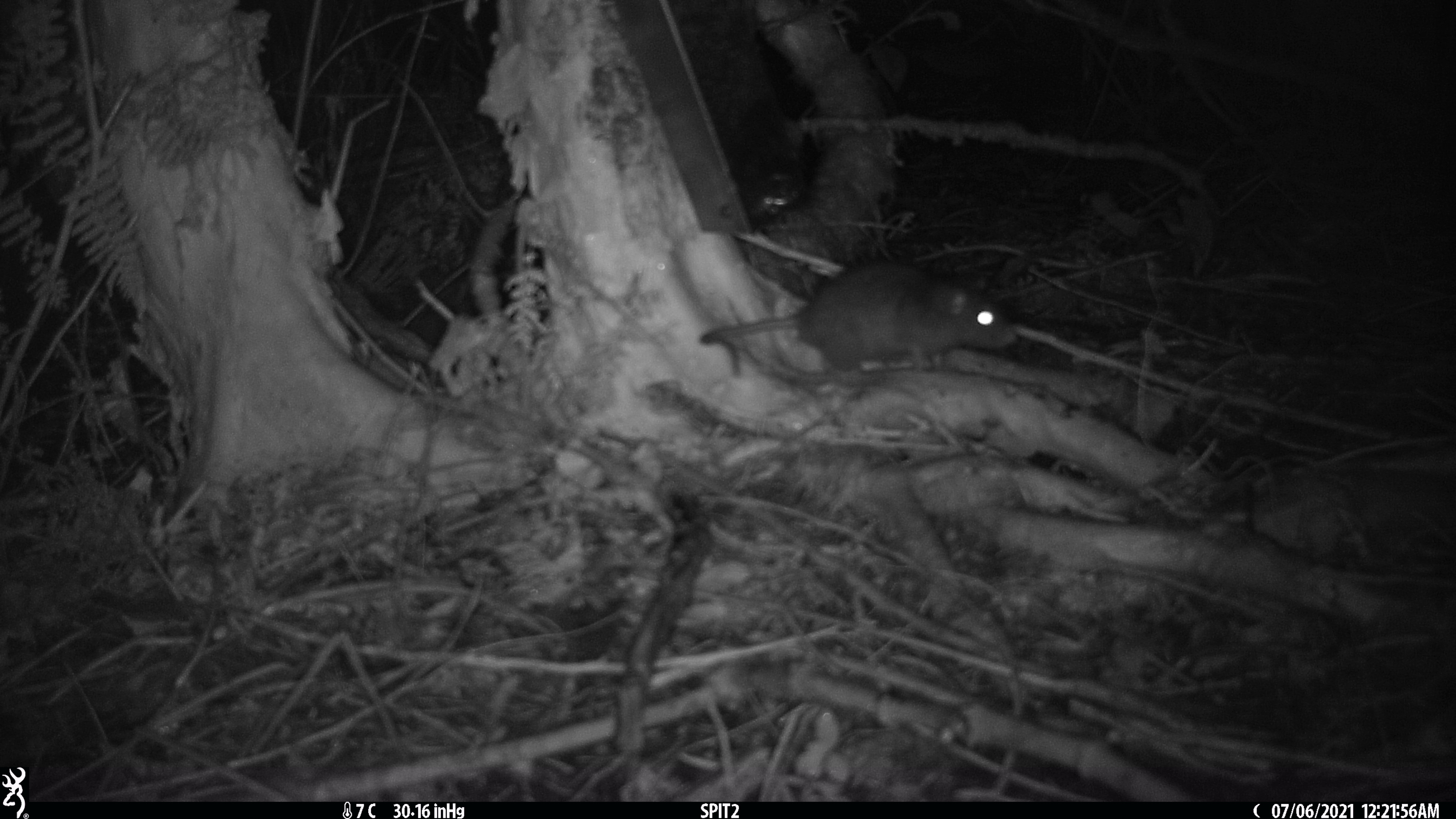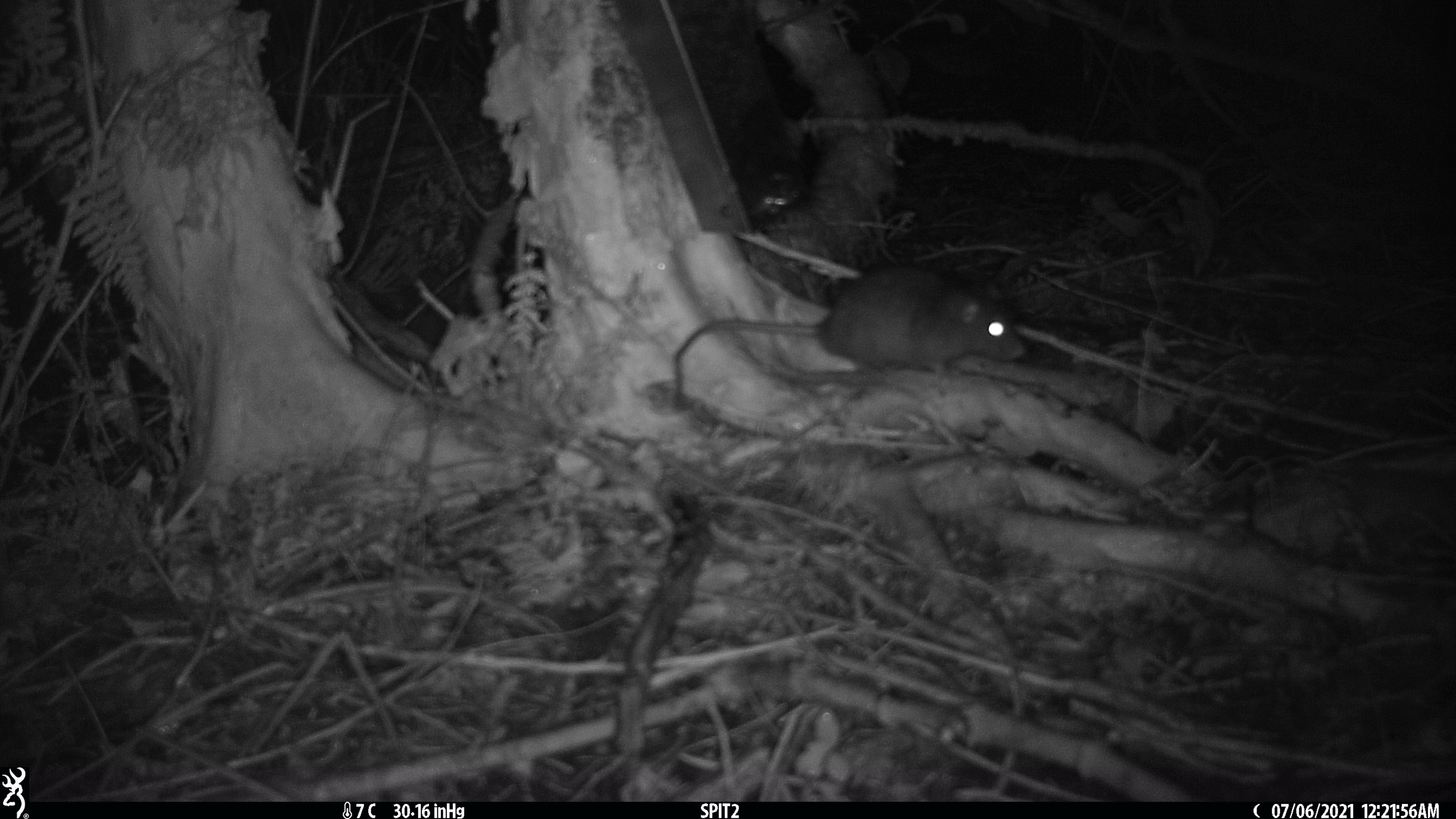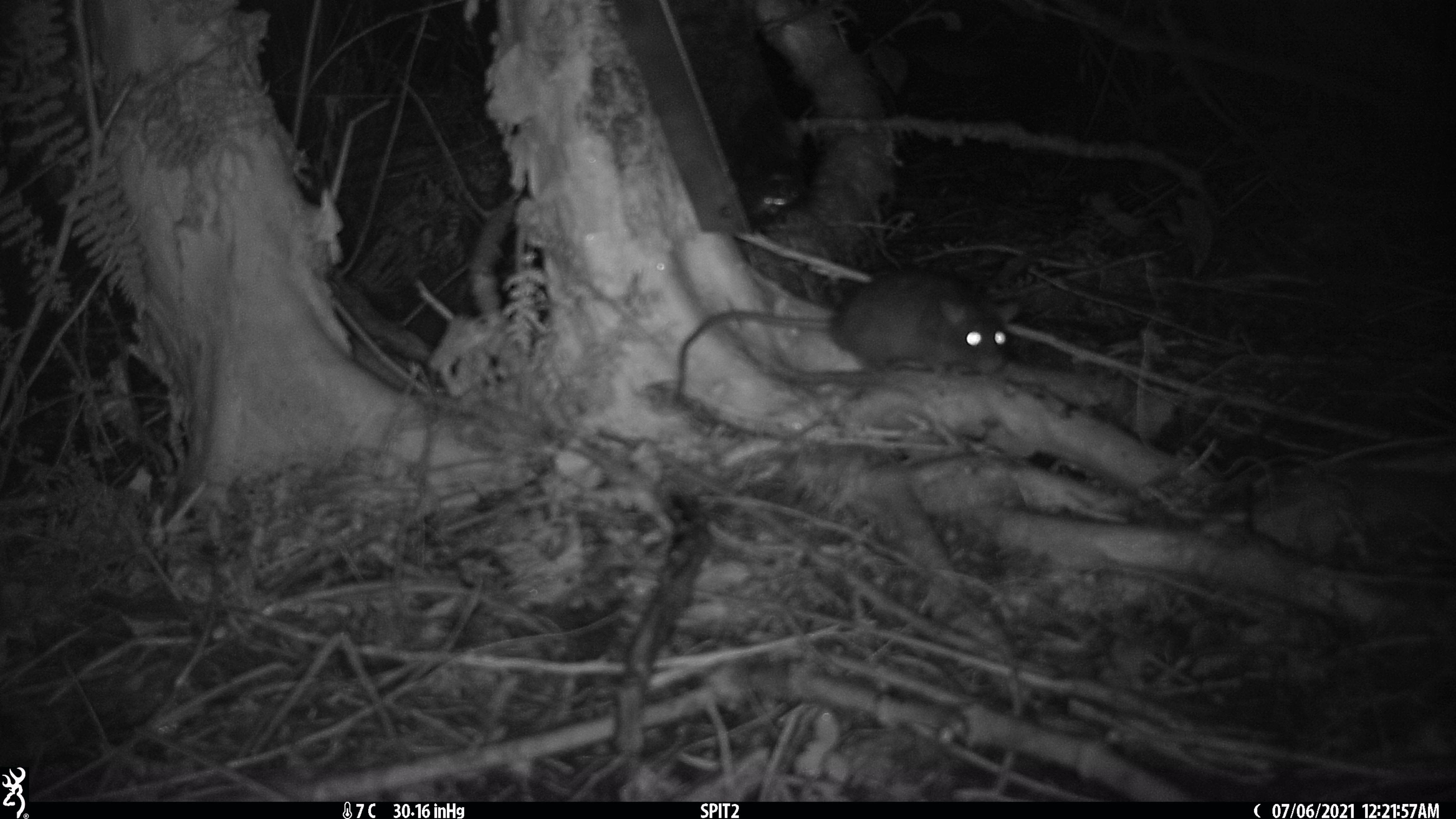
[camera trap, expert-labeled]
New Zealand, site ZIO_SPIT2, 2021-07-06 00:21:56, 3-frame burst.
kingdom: Animalia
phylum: Chordata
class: Mammalia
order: Rodentia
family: Muridae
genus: Rattus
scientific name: Rattus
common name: rat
Rat (Rattus).